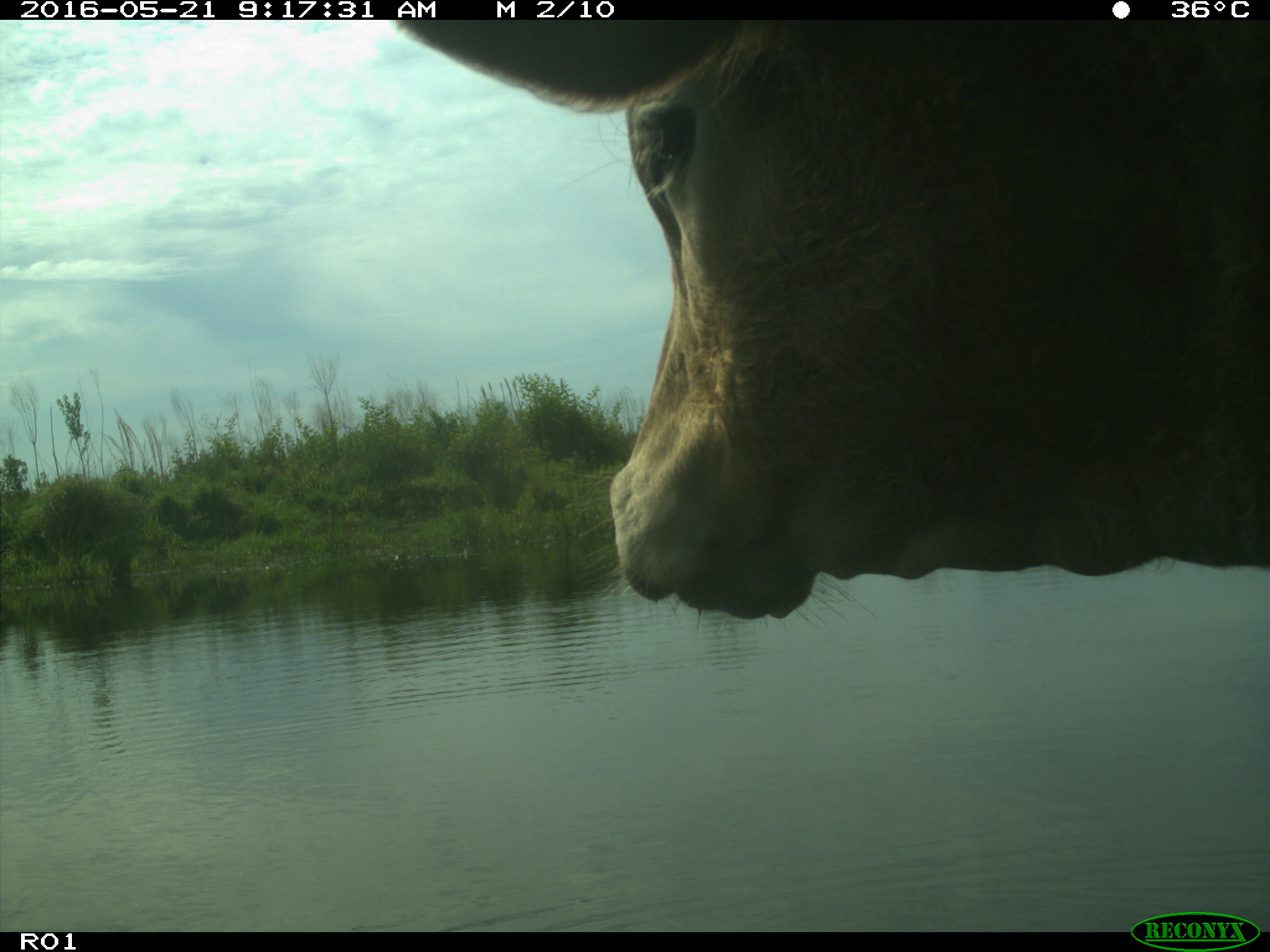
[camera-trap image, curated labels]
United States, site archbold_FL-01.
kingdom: Animalia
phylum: Chordata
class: Mammalia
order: Artiodactyla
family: Bovidae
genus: Bos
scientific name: Bos taurus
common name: domestic cow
Bos taurus (domestic cow).